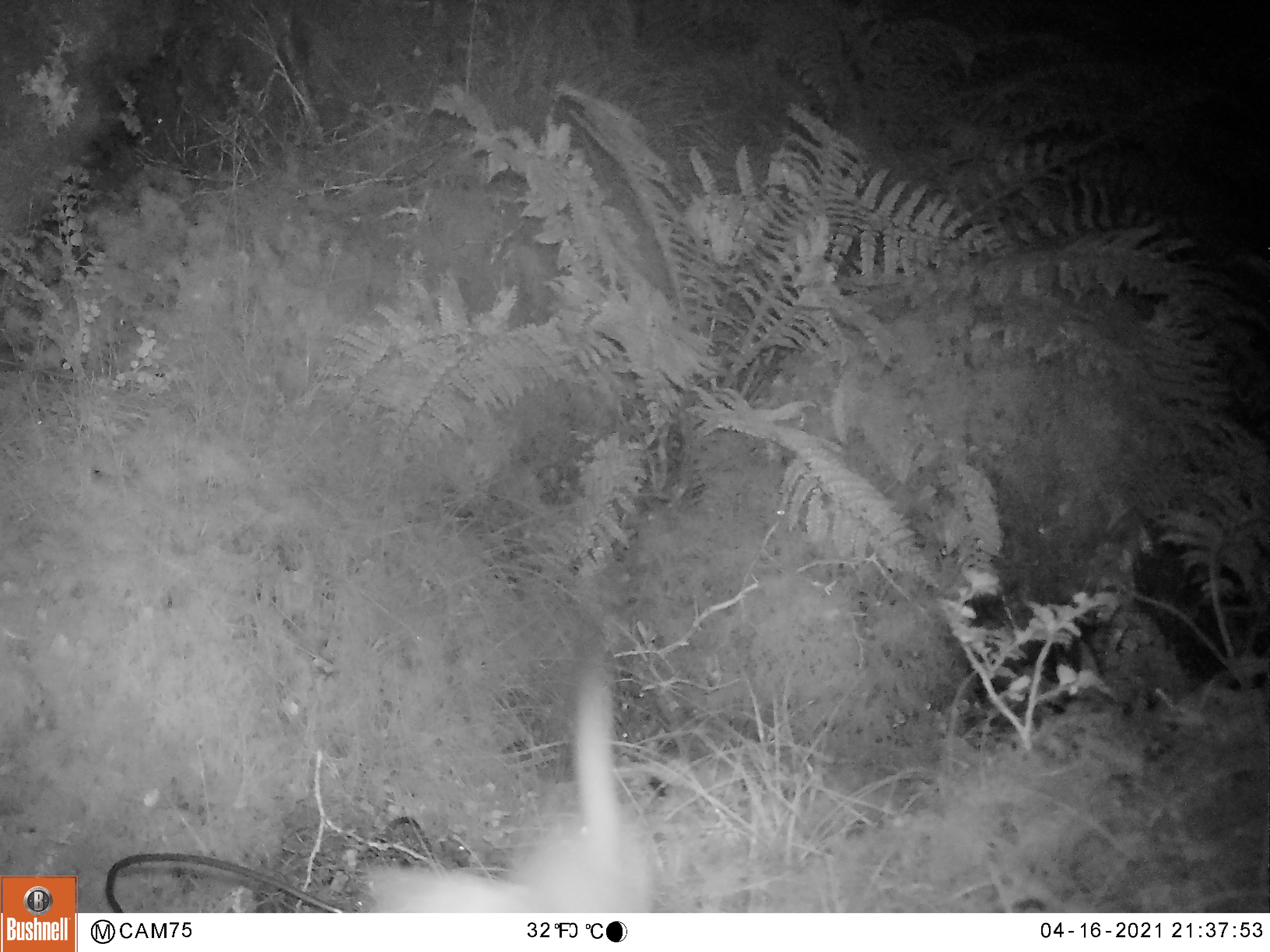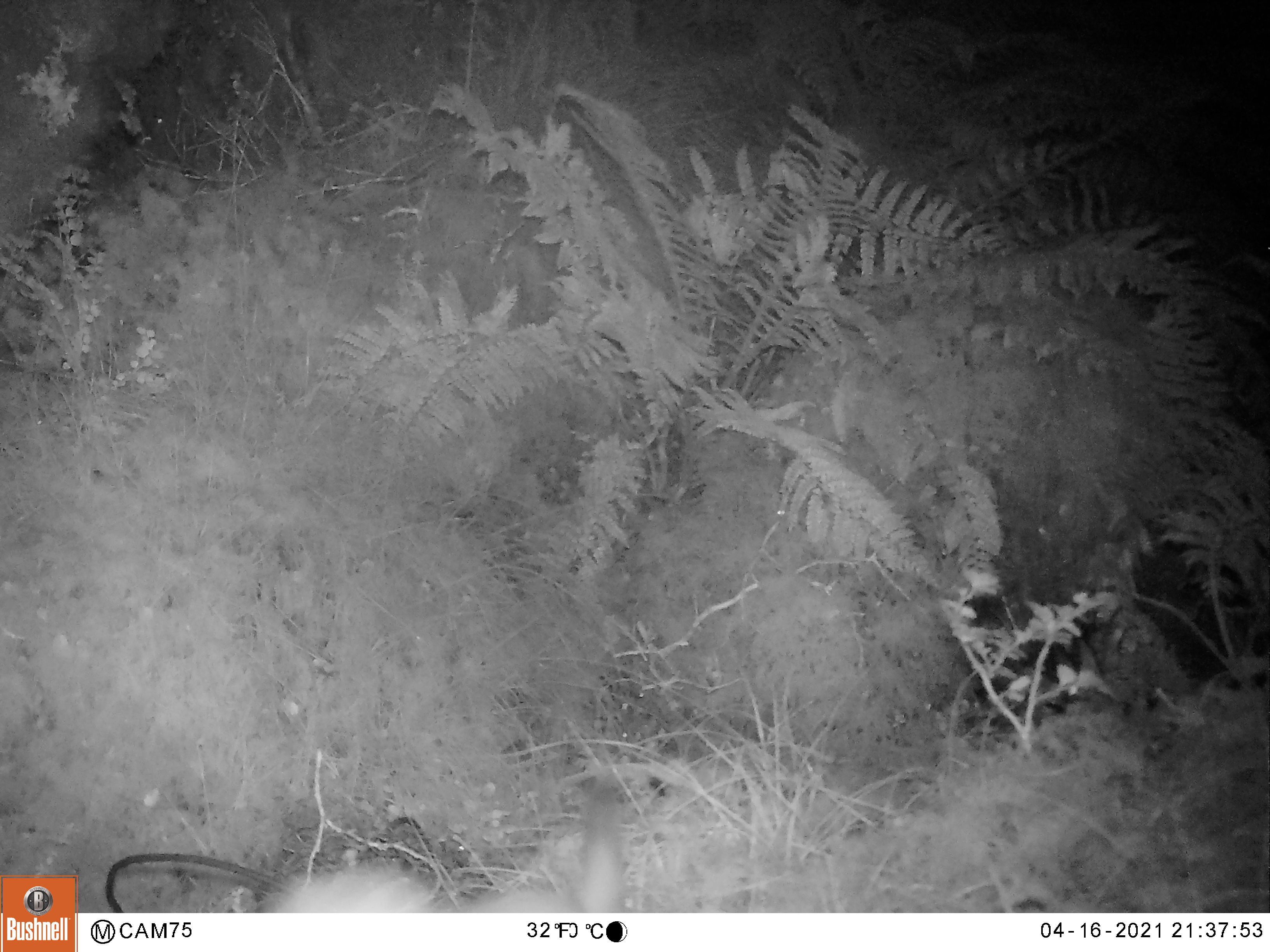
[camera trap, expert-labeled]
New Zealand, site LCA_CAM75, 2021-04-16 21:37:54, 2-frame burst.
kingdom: Animalia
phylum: Chordata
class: Mammalia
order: Carnivora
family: Mustelidae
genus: Mustela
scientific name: Mustela erminea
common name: stoat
Stoat (Mustela erminea).